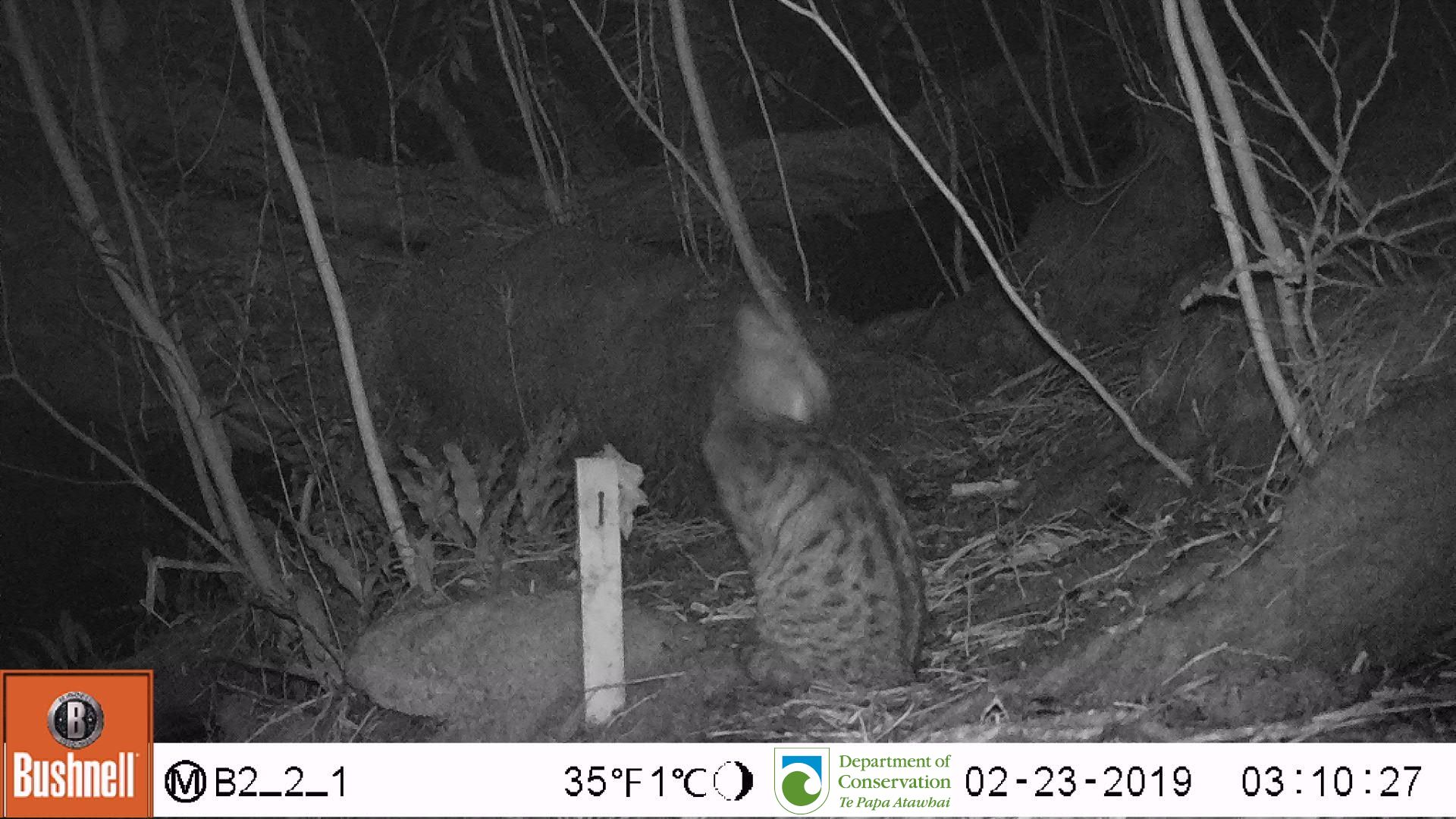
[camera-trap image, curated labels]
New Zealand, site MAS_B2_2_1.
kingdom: Animalia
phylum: Chordata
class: Mammalia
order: Carnivora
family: Felidae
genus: Felis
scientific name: Felis catus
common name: domestic cat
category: cat